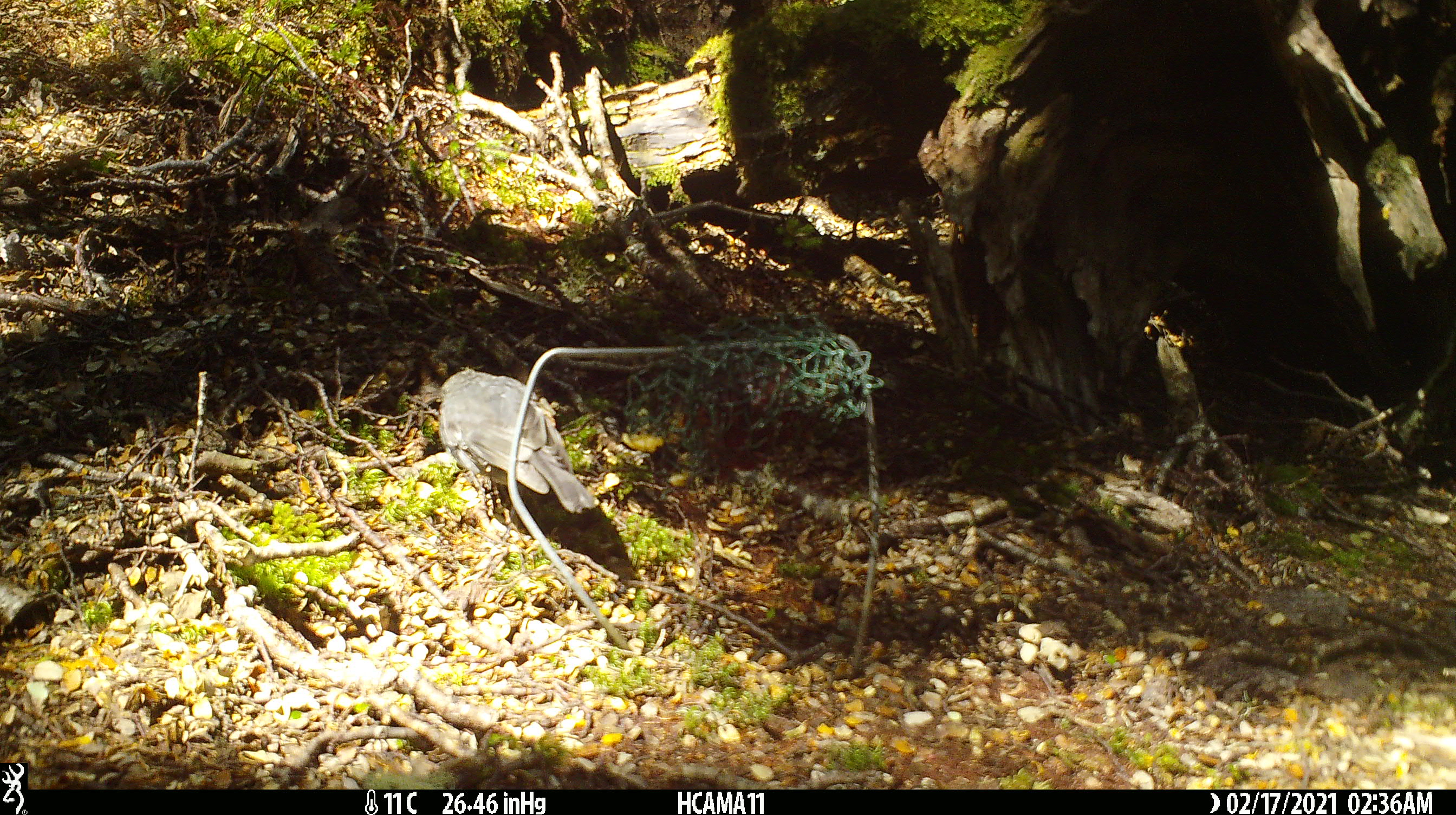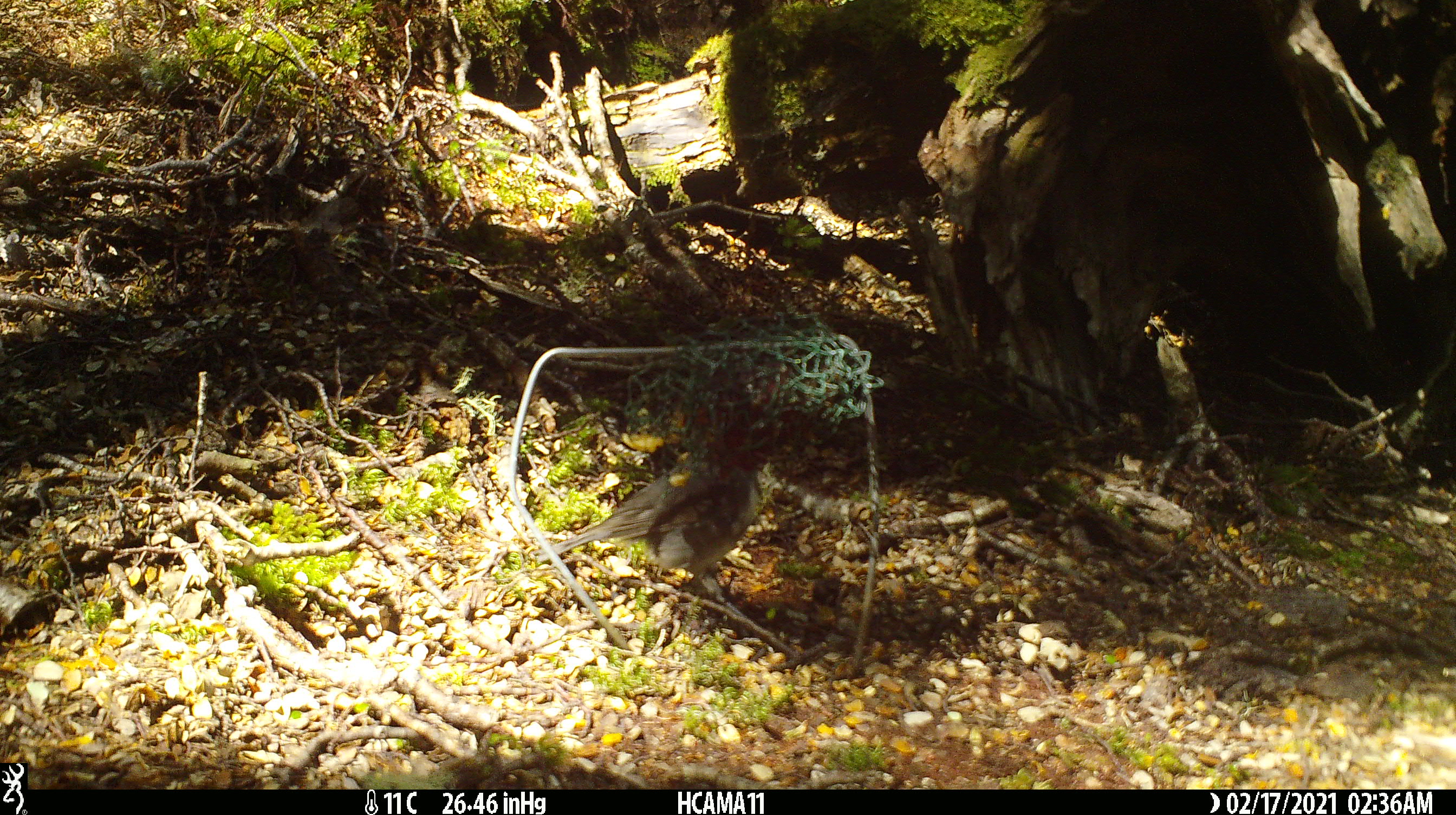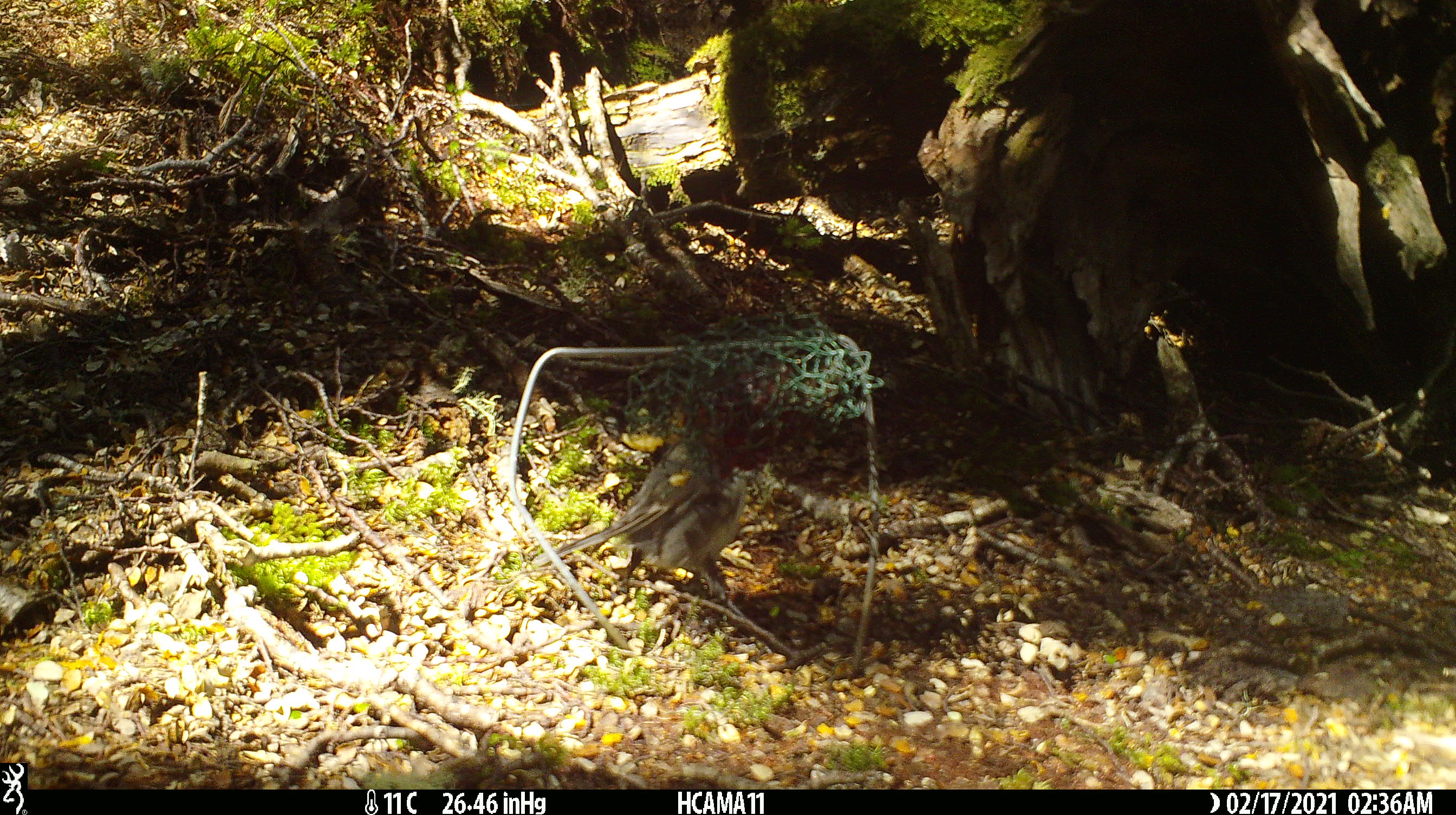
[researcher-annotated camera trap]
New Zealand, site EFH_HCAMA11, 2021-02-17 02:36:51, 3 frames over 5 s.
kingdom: Animalia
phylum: Chordata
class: Aves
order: Passeriformes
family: Petroicidae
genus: Petroica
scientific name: Petroica australis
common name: new zealand robin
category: robin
Robin (new zealand robin) (Petroica australis).